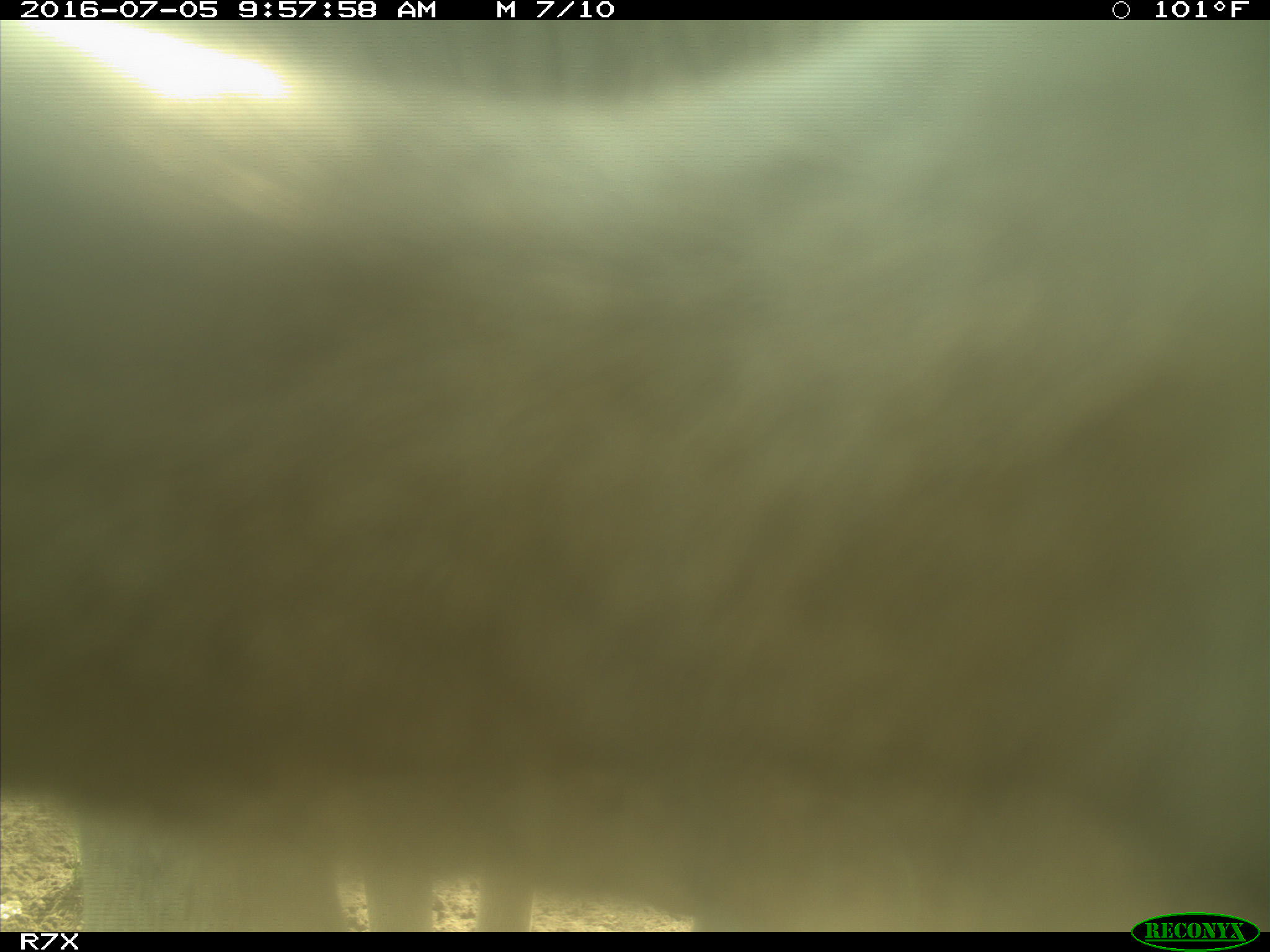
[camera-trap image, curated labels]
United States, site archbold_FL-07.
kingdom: Animalia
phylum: Chordata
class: Mammalia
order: Artiodactyla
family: Bovidae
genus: Bos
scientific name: Bos taurus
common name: domestic cow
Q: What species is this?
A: Bos taurus (domestic cow).